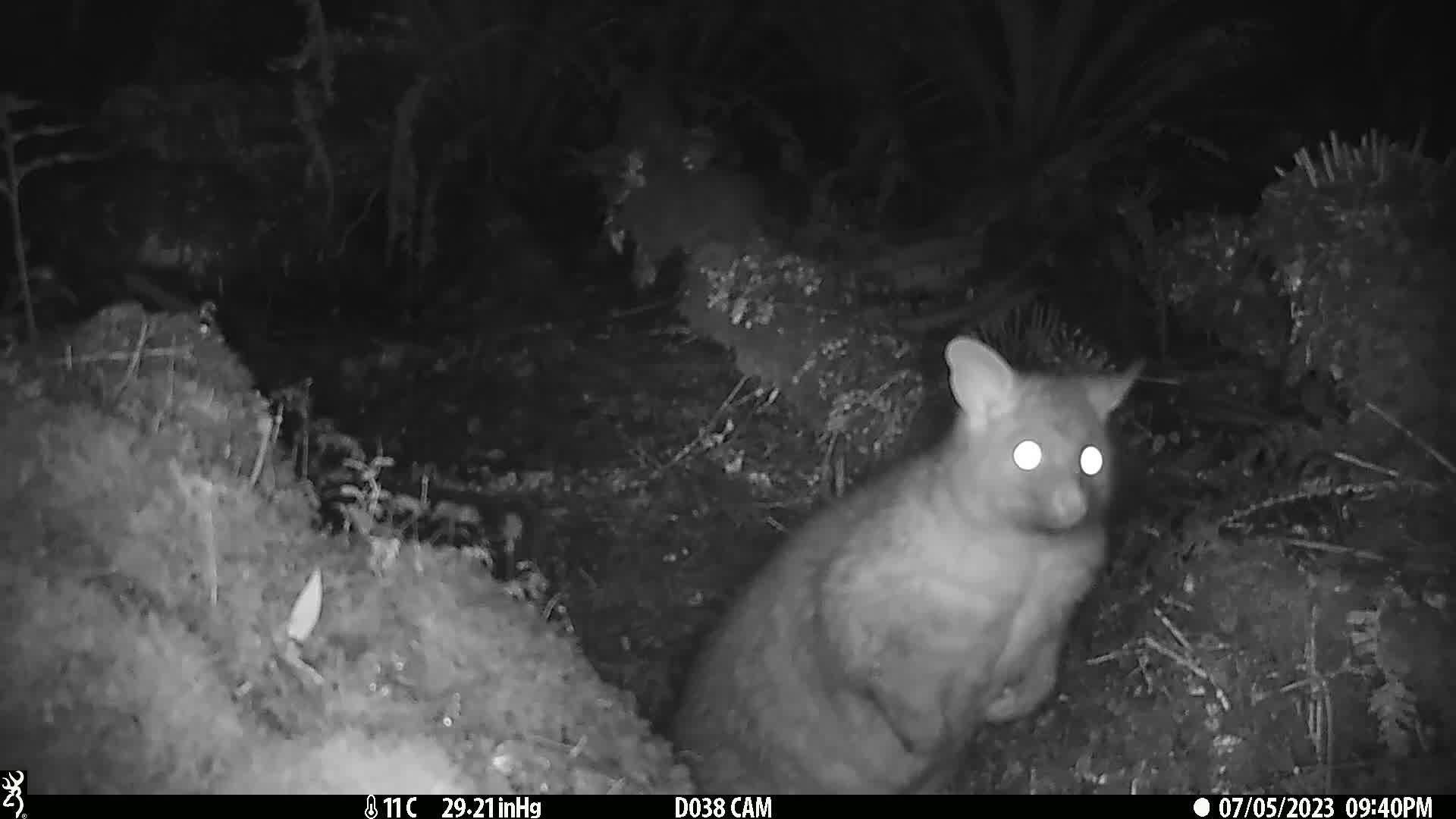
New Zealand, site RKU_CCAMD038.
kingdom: Animalia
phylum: Chordata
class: Mammalia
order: Diprotodontia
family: Phalangeridae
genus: Trichosurus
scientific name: Trichosurus vulpecula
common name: common brushtail possum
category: possum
Possum (common brushtail possum) (Trichosurus vulpecula).